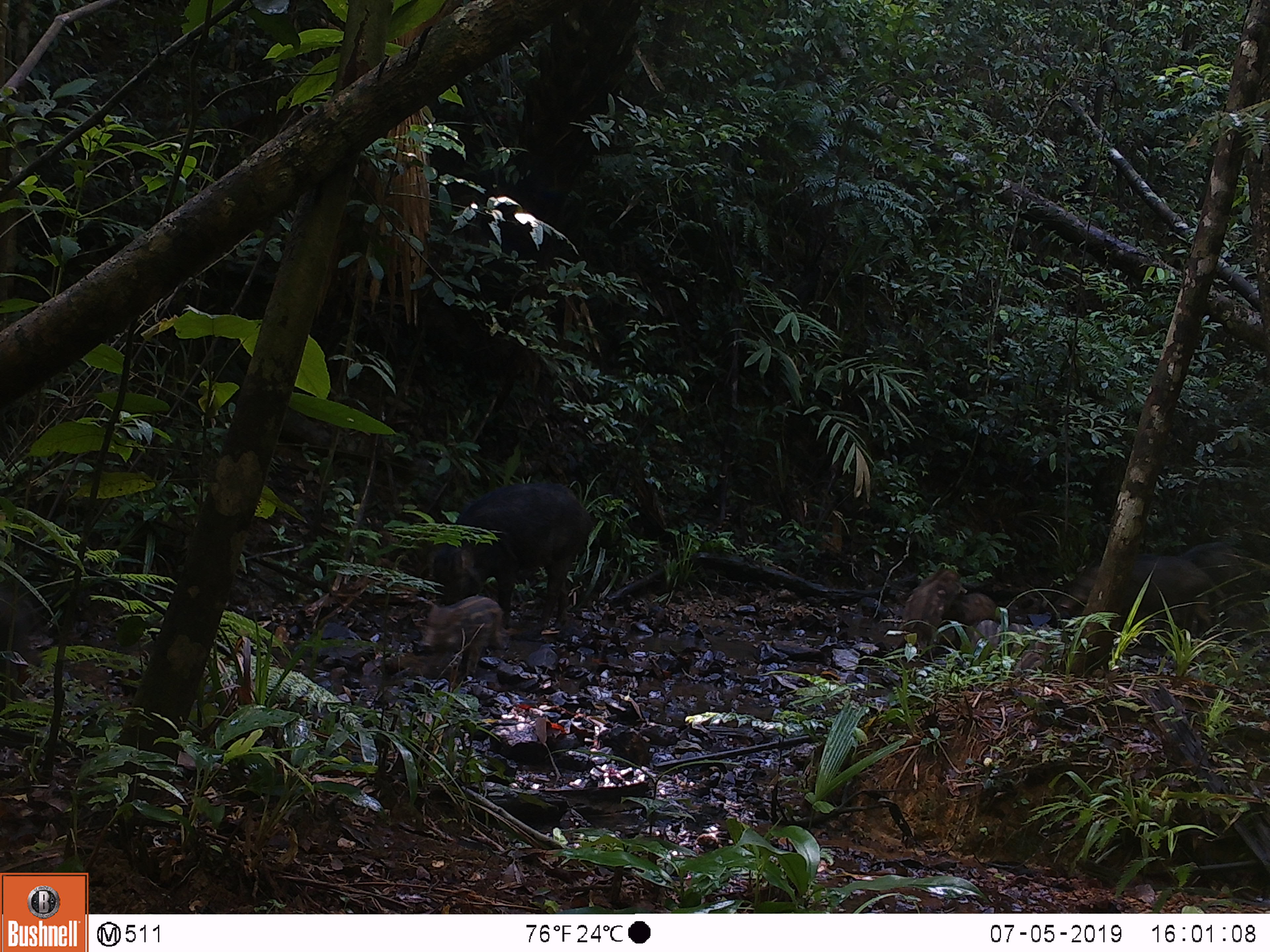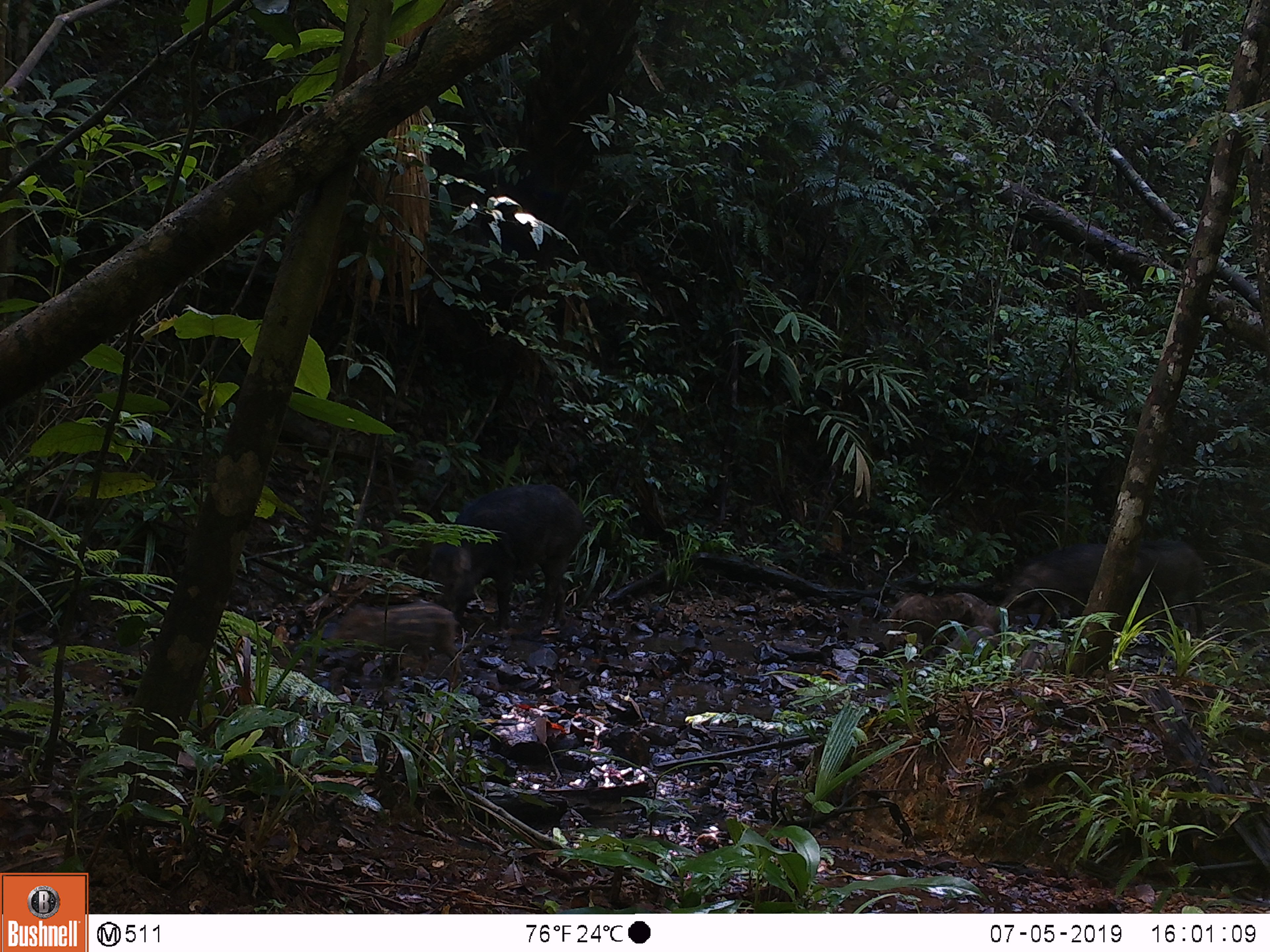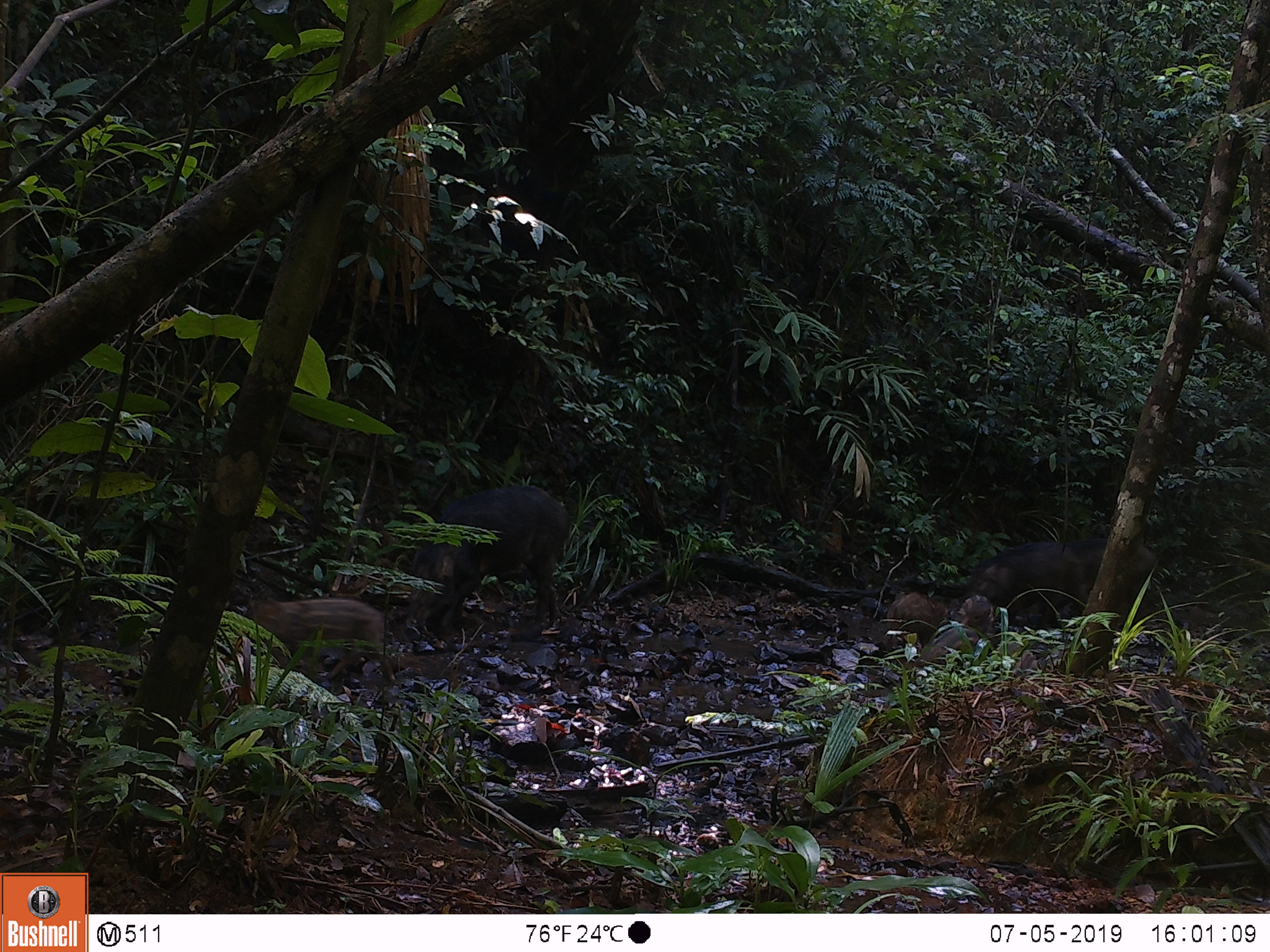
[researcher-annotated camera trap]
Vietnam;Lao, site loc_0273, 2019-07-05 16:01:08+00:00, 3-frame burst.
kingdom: Animalia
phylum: Chordata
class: Mammalia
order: Artiodactyla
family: Suidae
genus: Sus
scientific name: Sus scrofa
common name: eurasian wild pig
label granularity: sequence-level